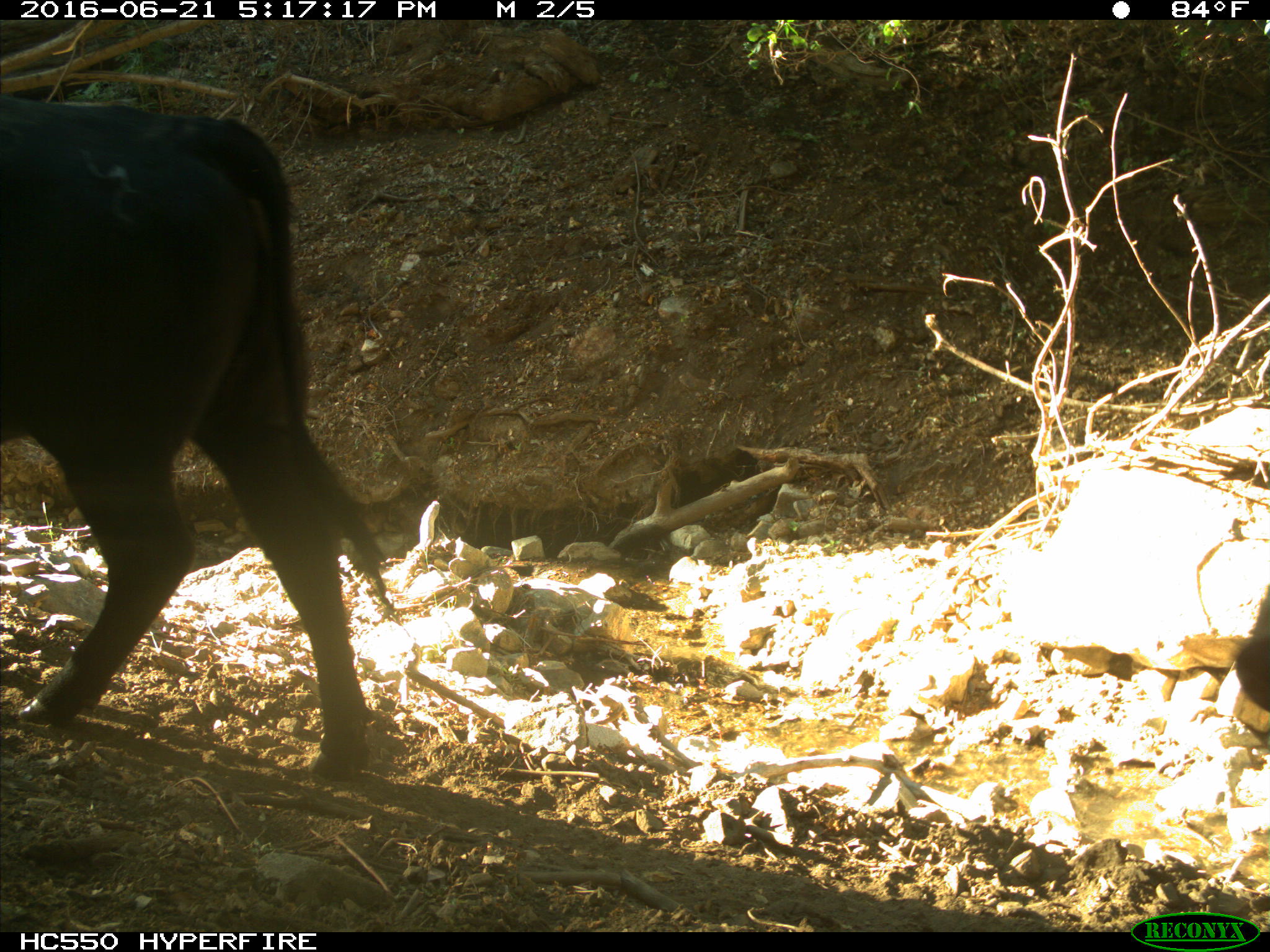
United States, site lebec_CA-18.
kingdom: Animalia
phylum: Chordata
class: Mammalia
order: Artiodactyla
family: Bovidae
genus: Bos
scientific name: Bos taurus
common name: domestic cow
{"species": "Bos taurus (domestic cow)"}